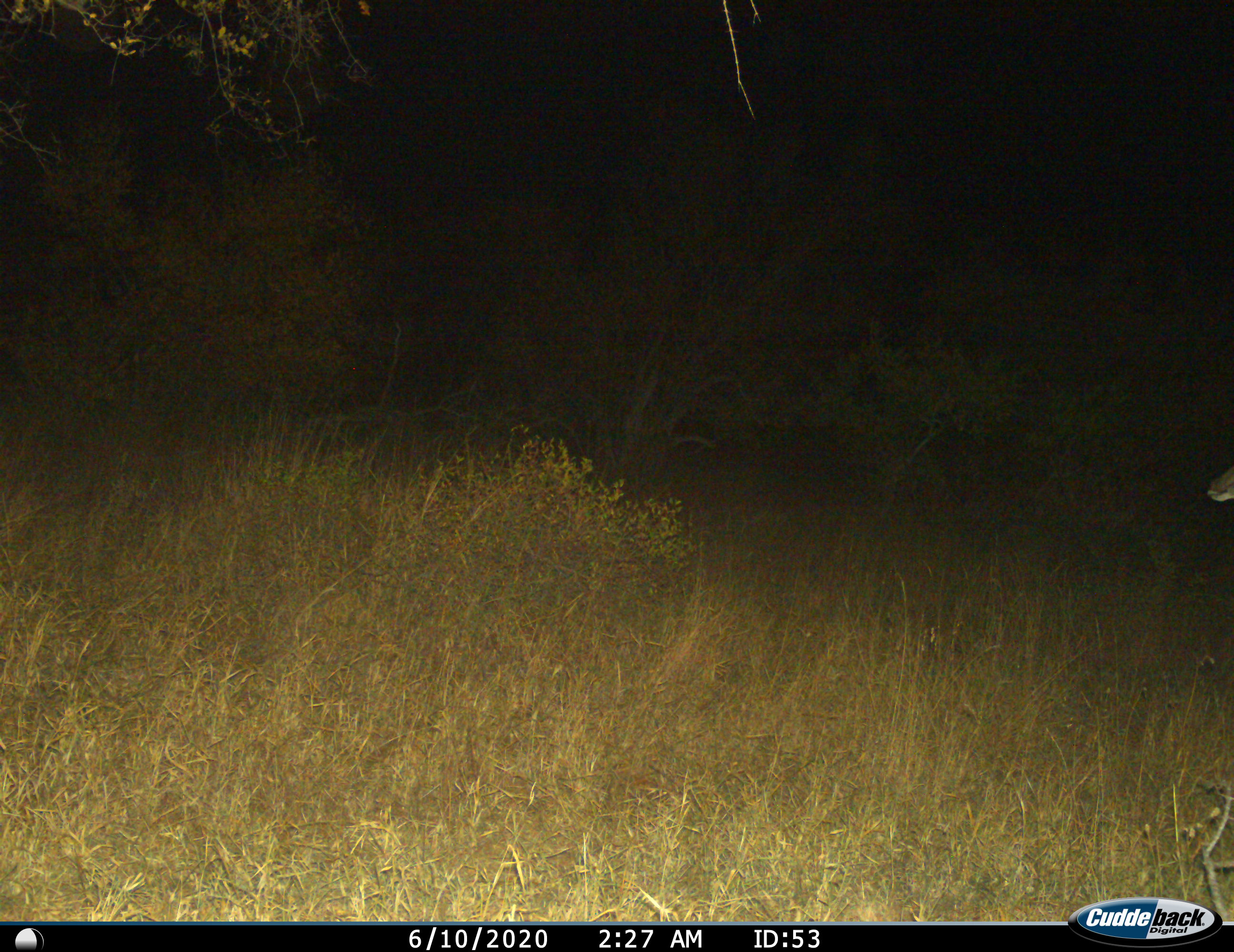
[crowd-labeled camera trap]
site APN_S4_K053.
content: unidentified animal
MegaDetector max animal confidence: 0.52